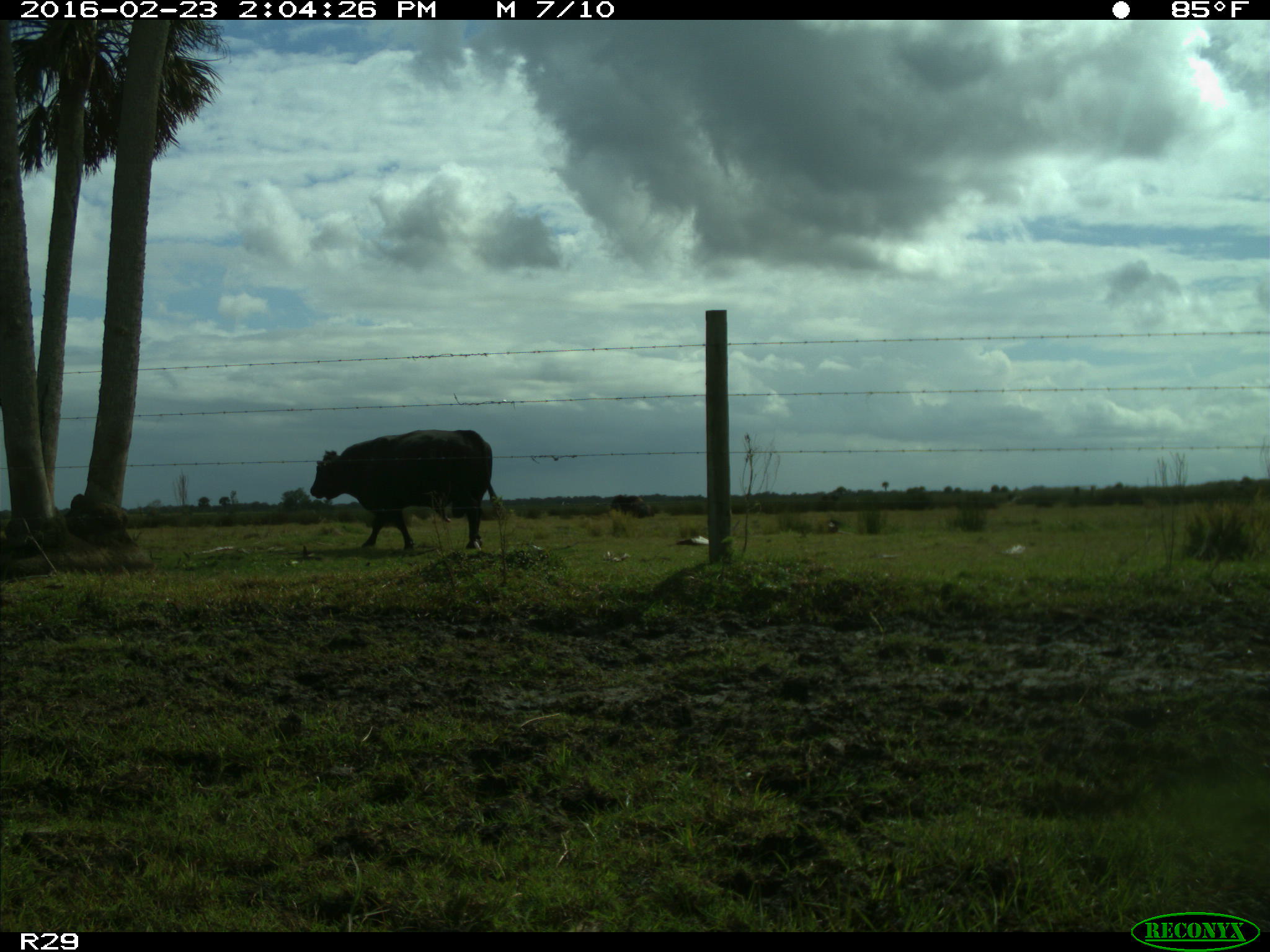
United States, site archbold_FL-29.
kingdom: Animalia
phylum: Chordata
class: Mammalia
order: Artiodactyla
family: Bovidae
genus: Bos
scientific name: Bos taurus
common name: domestic cow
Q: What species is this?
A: Bos taurus (domestic cow).